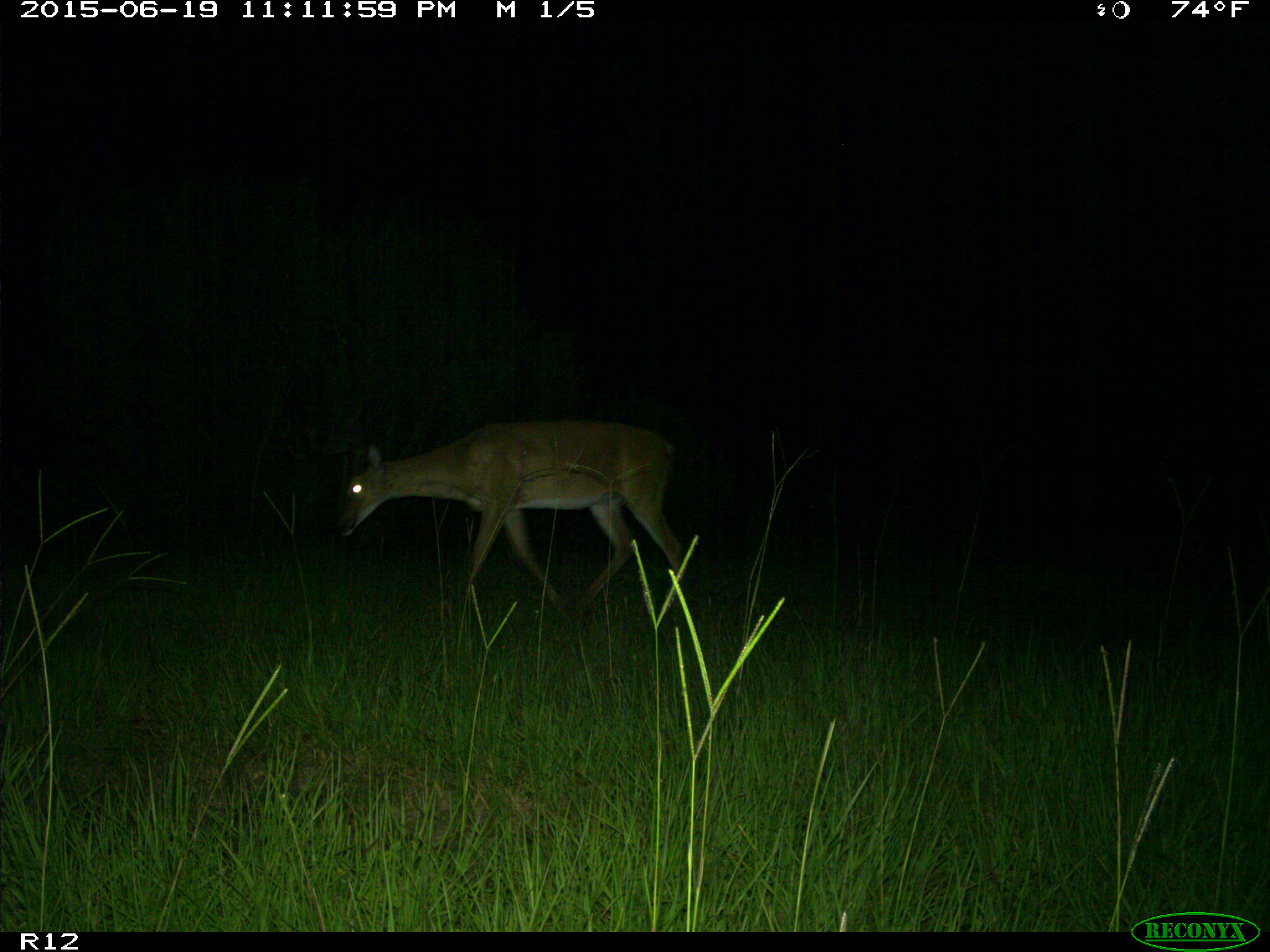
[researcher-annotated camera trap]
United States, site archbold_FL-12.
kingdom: Animalia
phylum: Chordata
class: Mammalia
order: Artiodactyla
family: Cervidae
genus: Odocoileus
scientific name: Odocoileus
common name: deer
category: unidentified deer